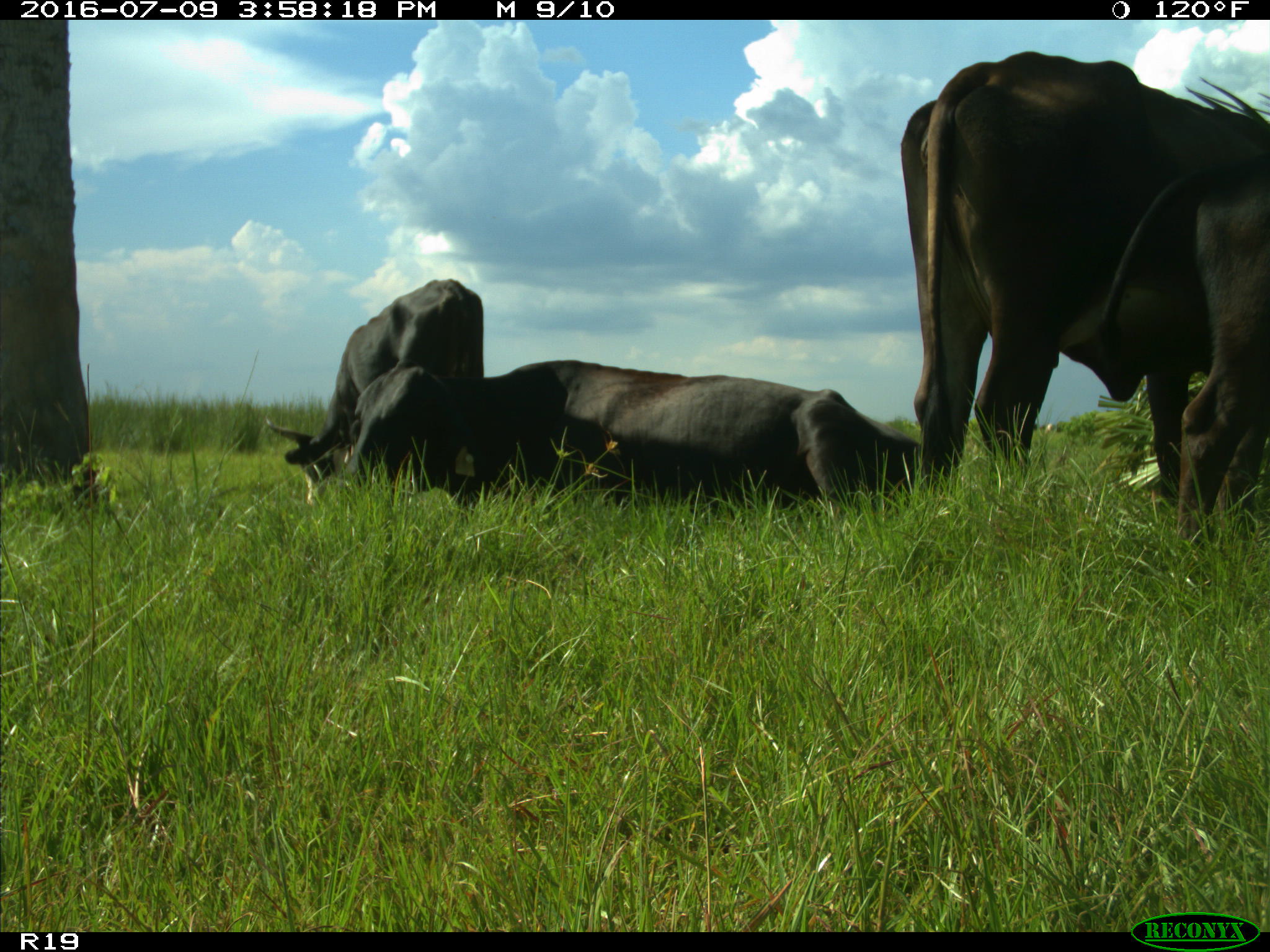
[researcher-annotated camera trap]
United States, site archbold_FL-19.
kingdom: Animalia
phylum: Chordata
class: Mammalia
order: Artiodactyla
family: Bovidae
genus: Bos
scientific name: Bos taurus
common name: domestic cow